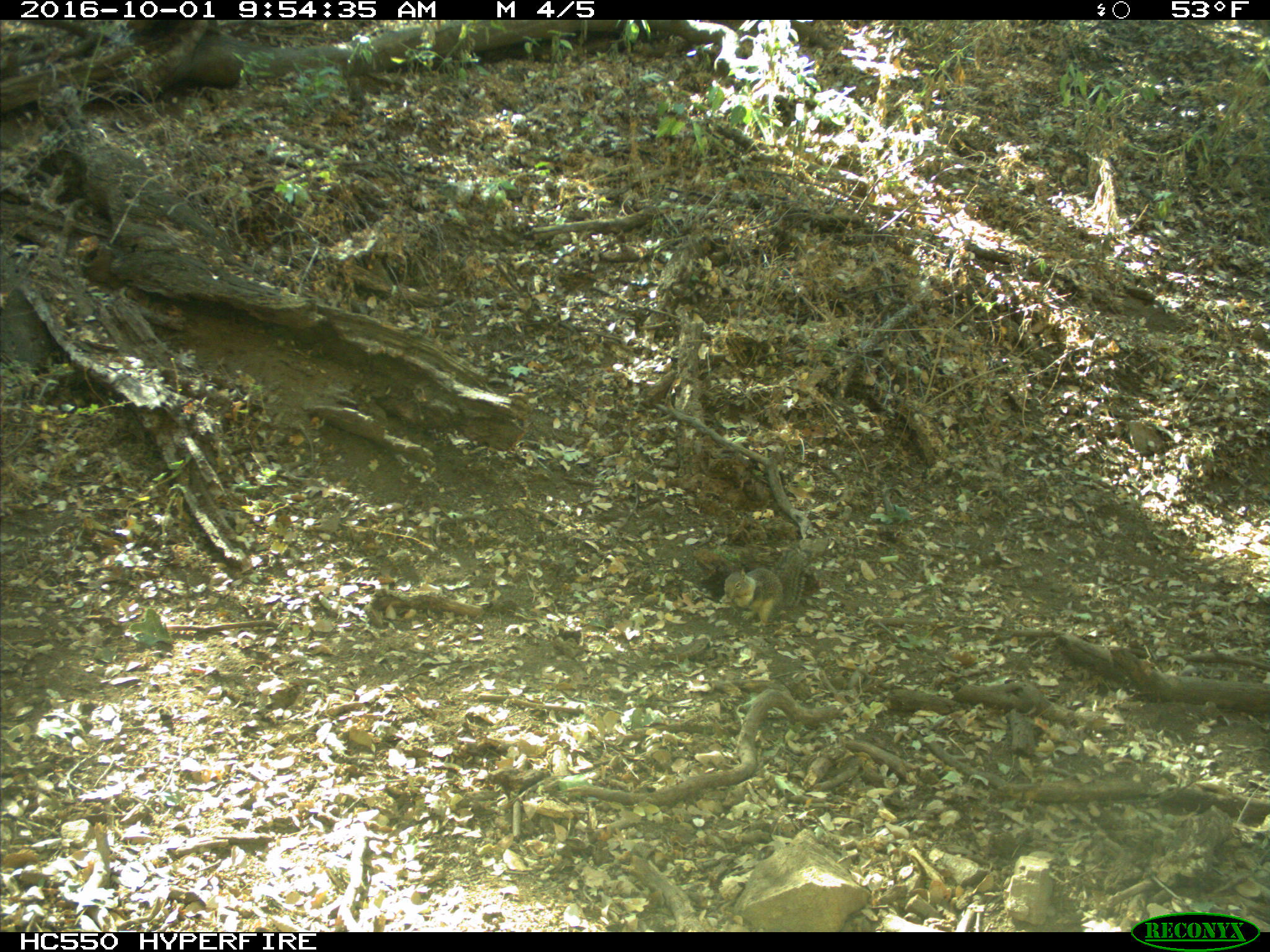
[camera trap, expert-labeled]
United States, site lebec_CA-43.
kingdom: Animalia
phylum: Chordata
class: Mammalia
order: Rodentia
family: Sciuridae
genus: Otospermophilus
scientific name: Otospermophilus beecheyi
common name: california ground squirrel